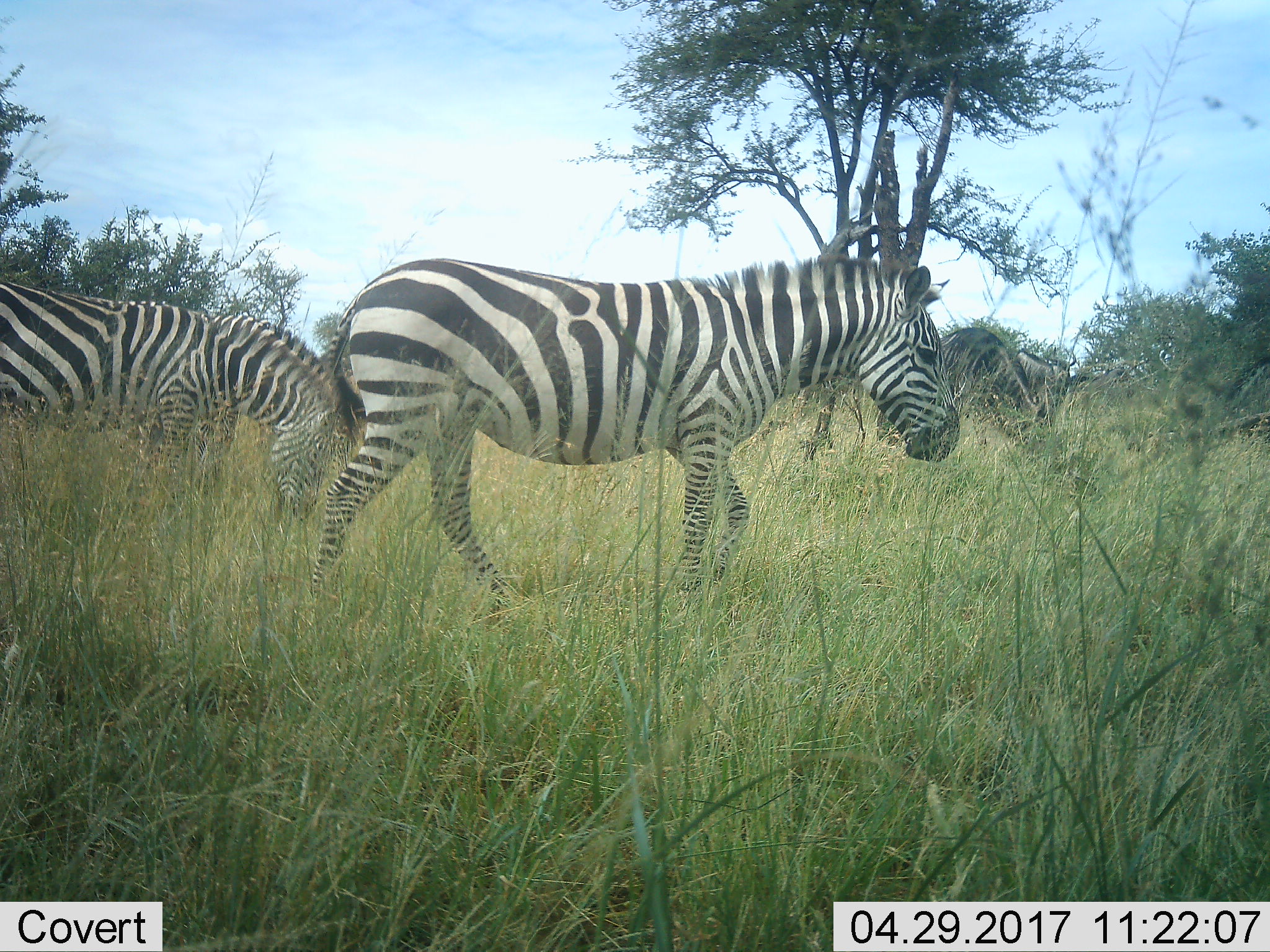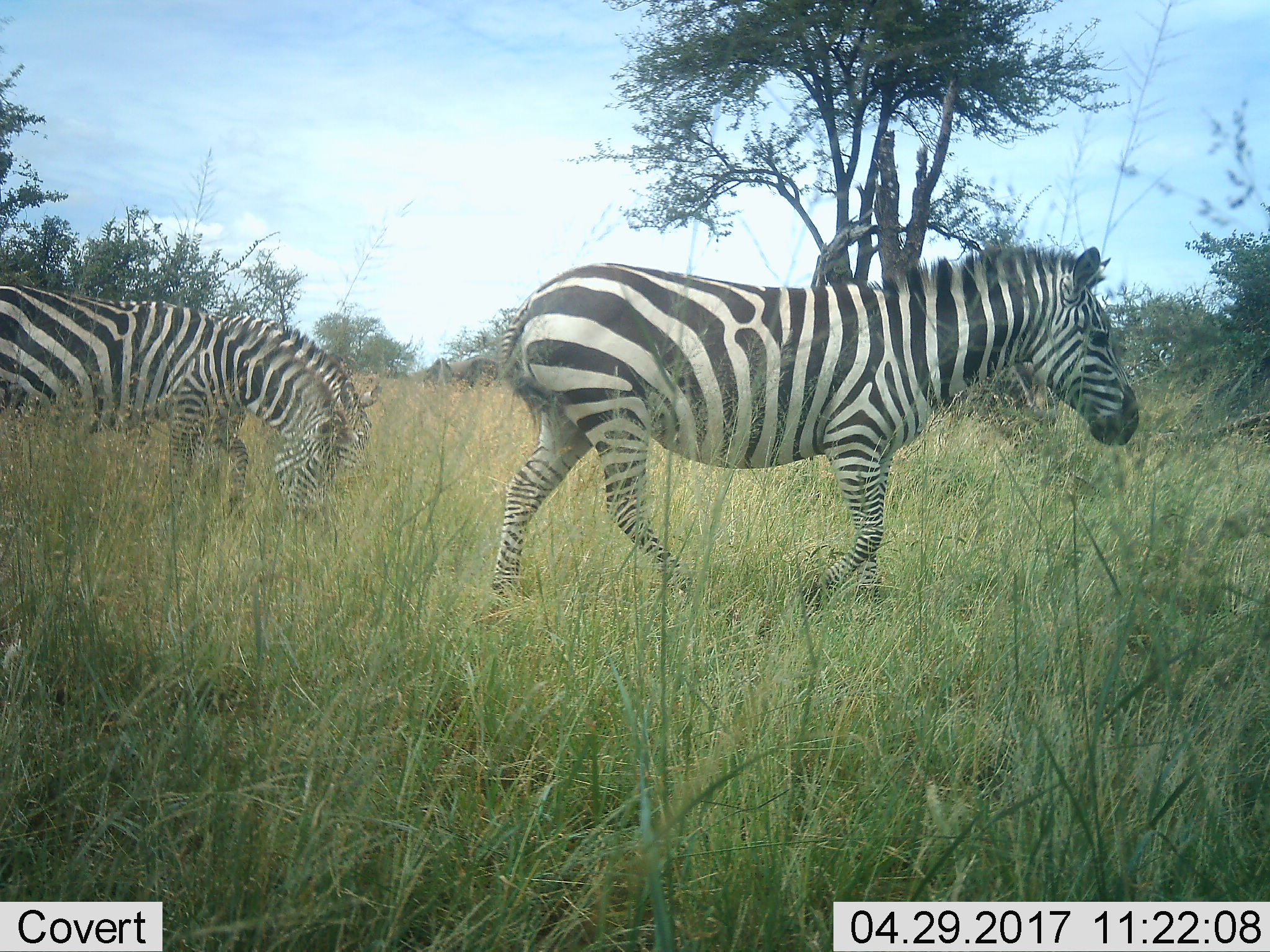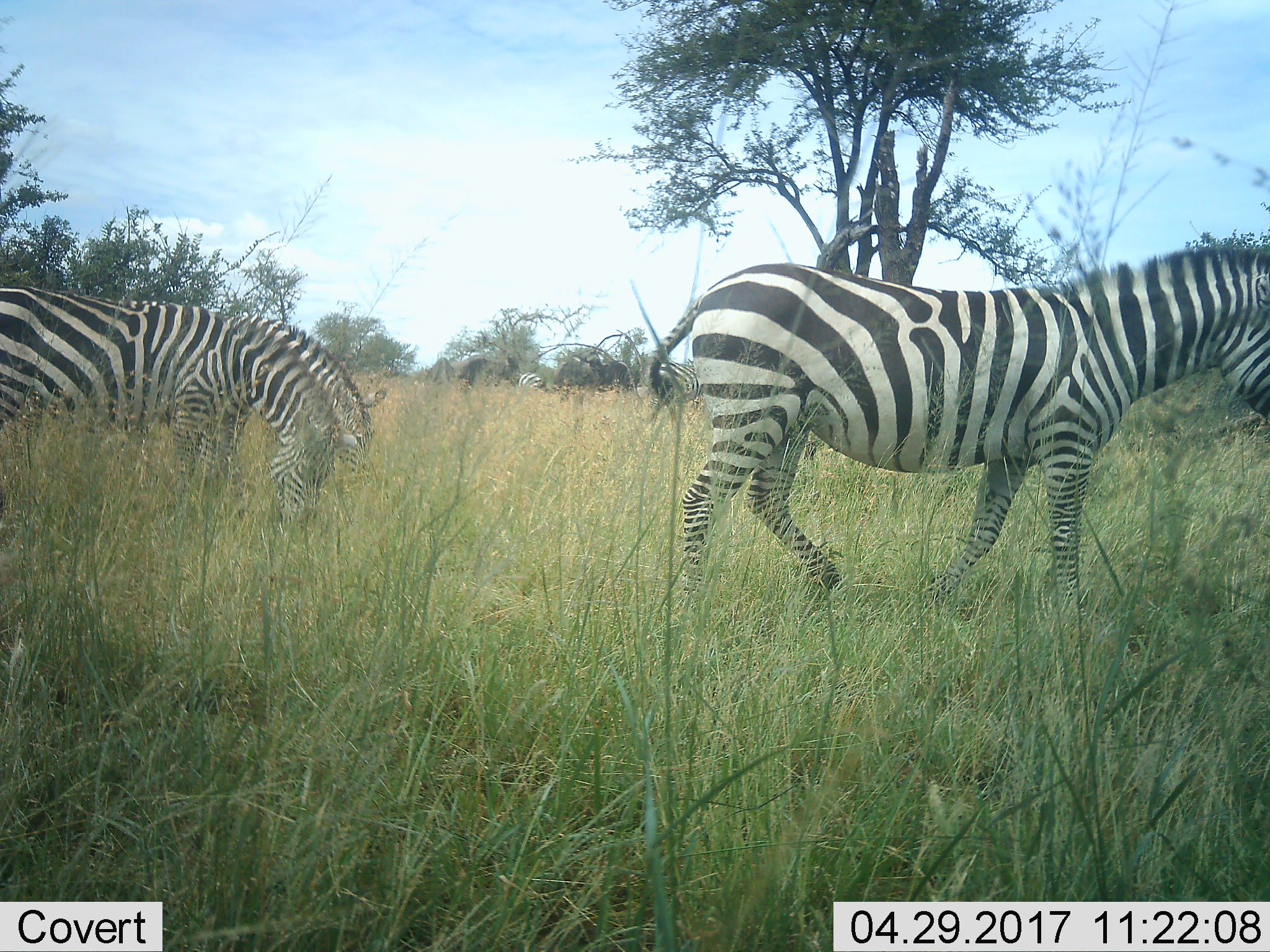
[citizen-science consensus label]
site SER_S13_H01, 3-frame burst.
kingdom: Animalia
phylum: Chordata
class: Mammalia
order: Perissodactyla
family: Equidae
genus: Equus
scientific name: Equus quagga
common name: plains zebra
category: zebraplains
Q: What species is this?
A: Zebraplains (plains zebra) (Equus quagga).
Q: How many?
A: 2.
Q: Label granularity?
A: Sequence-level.